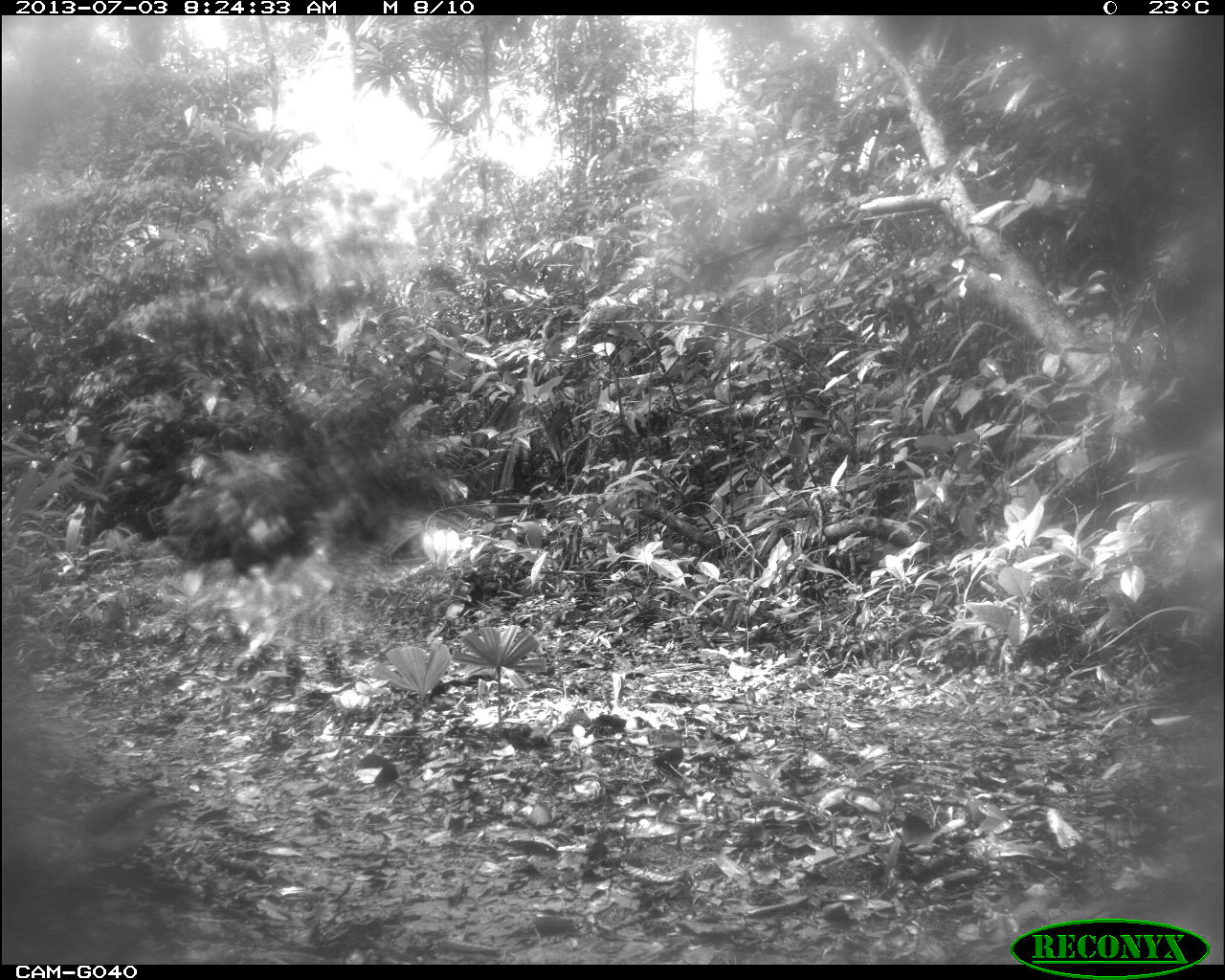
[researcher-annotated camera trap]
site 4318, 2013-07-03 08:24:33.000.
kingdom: Animalia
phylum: Chordata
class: Aves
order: Columbiformes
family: Columbidae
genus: Leptotila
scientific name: Leptotila plumbeiceps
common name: gray-headed dove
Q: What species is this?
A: Leptotila plumbeiceps (gray-headed dove).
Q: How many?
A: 1.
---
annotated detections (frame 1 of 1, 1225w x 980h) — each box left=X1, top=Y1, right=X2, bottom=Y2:
leptotila plumbeiceps: left=69, top=782, right=191, bottom=866